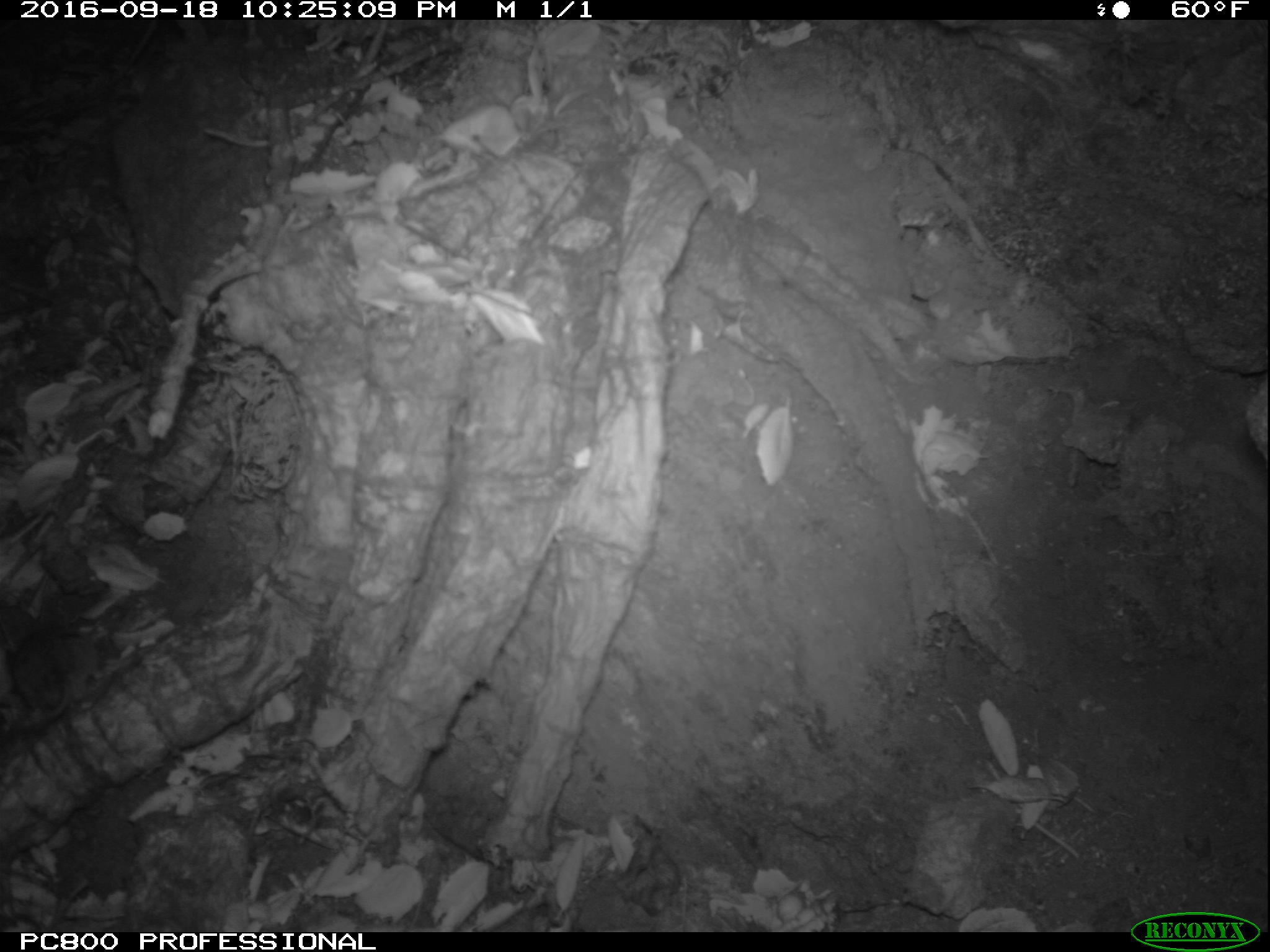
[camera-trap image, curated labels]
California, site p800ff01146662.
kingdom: Animalia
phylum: Chordata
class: Mammalia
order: Rodentia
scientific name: Rodentia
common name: rodent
Rodent (Rodentia).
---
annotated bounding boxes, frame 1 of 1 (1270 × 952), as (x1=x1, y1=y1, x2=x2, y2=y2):
rodent: (x1=0, y1=600, x2=105, y2=744)